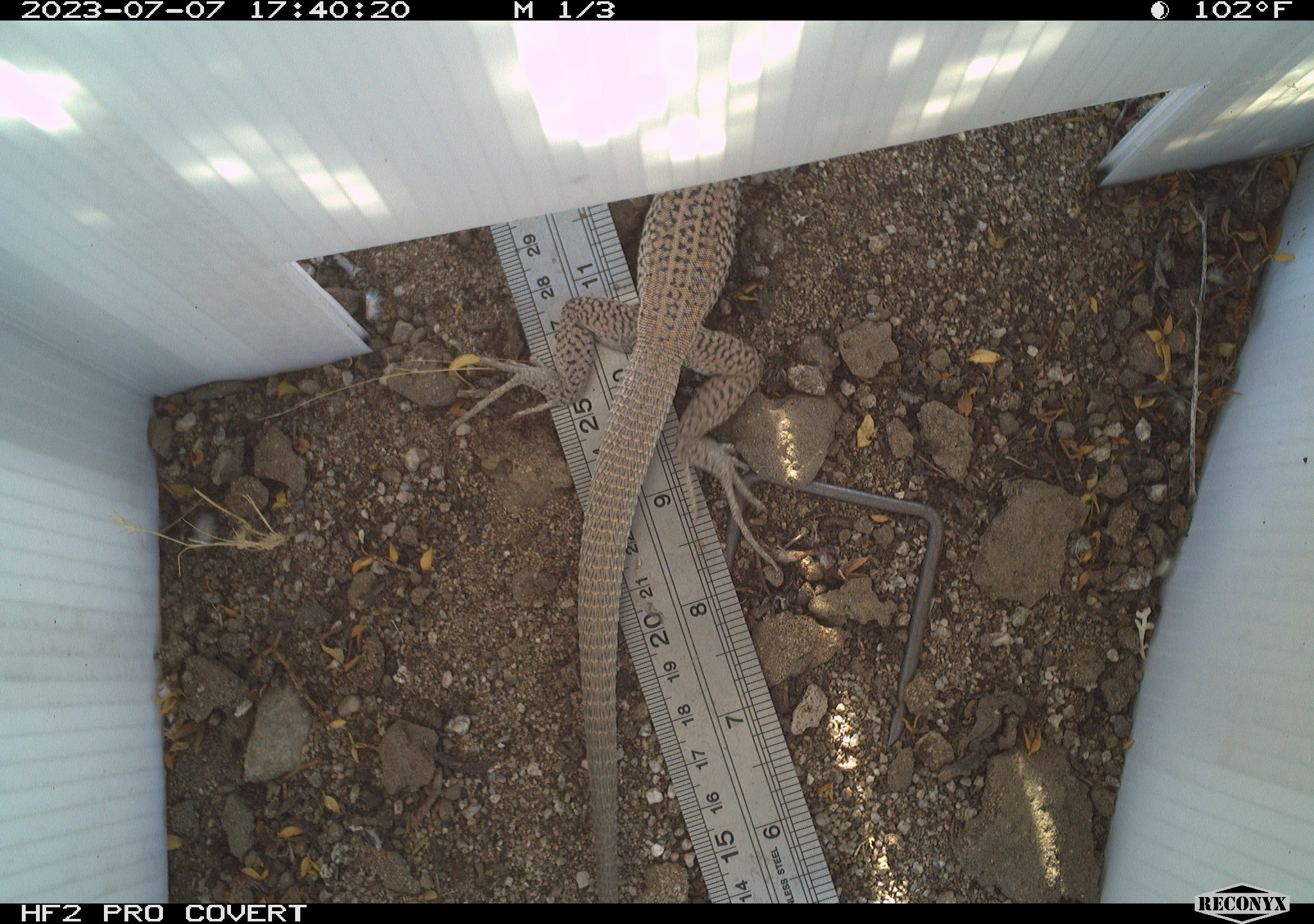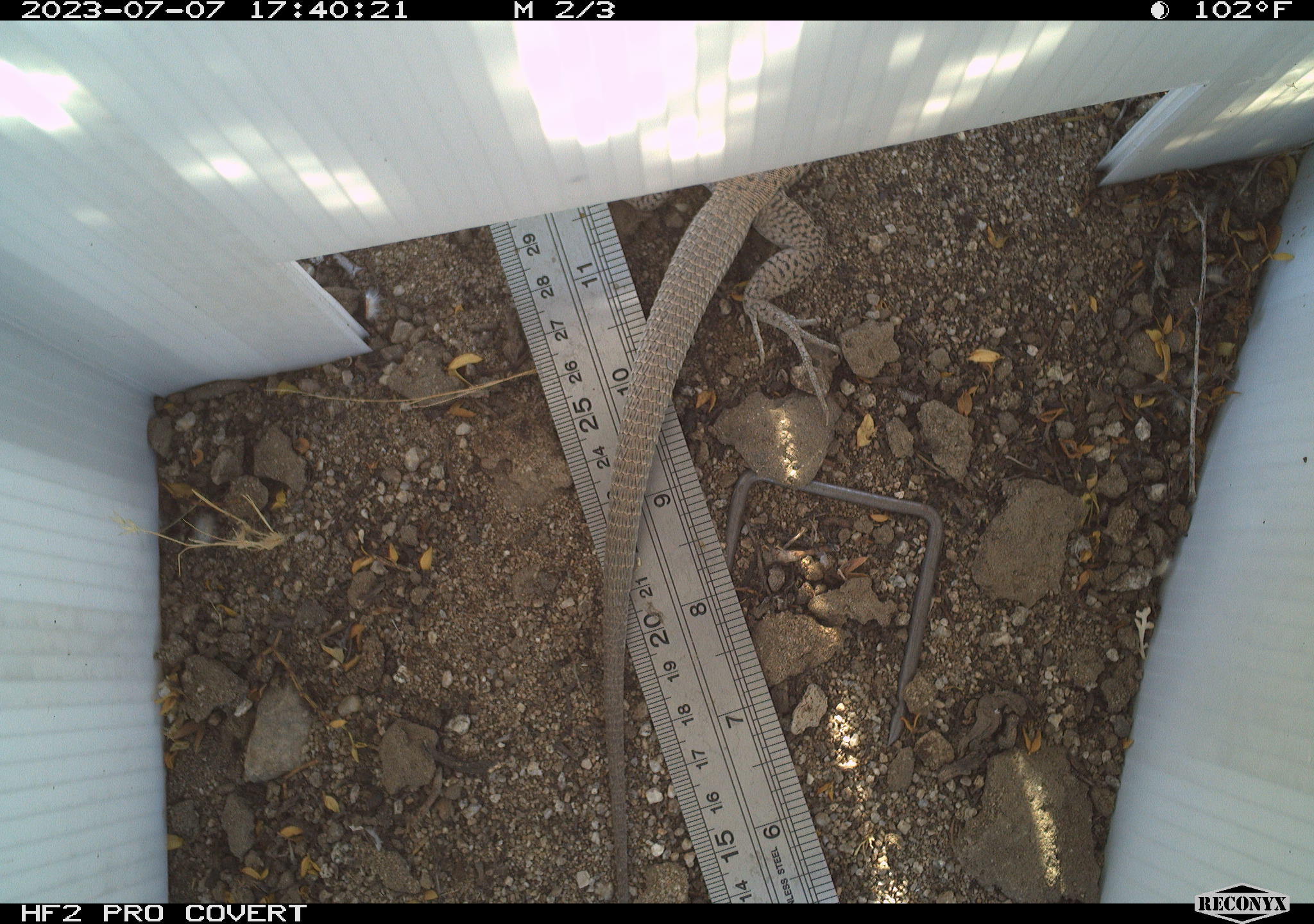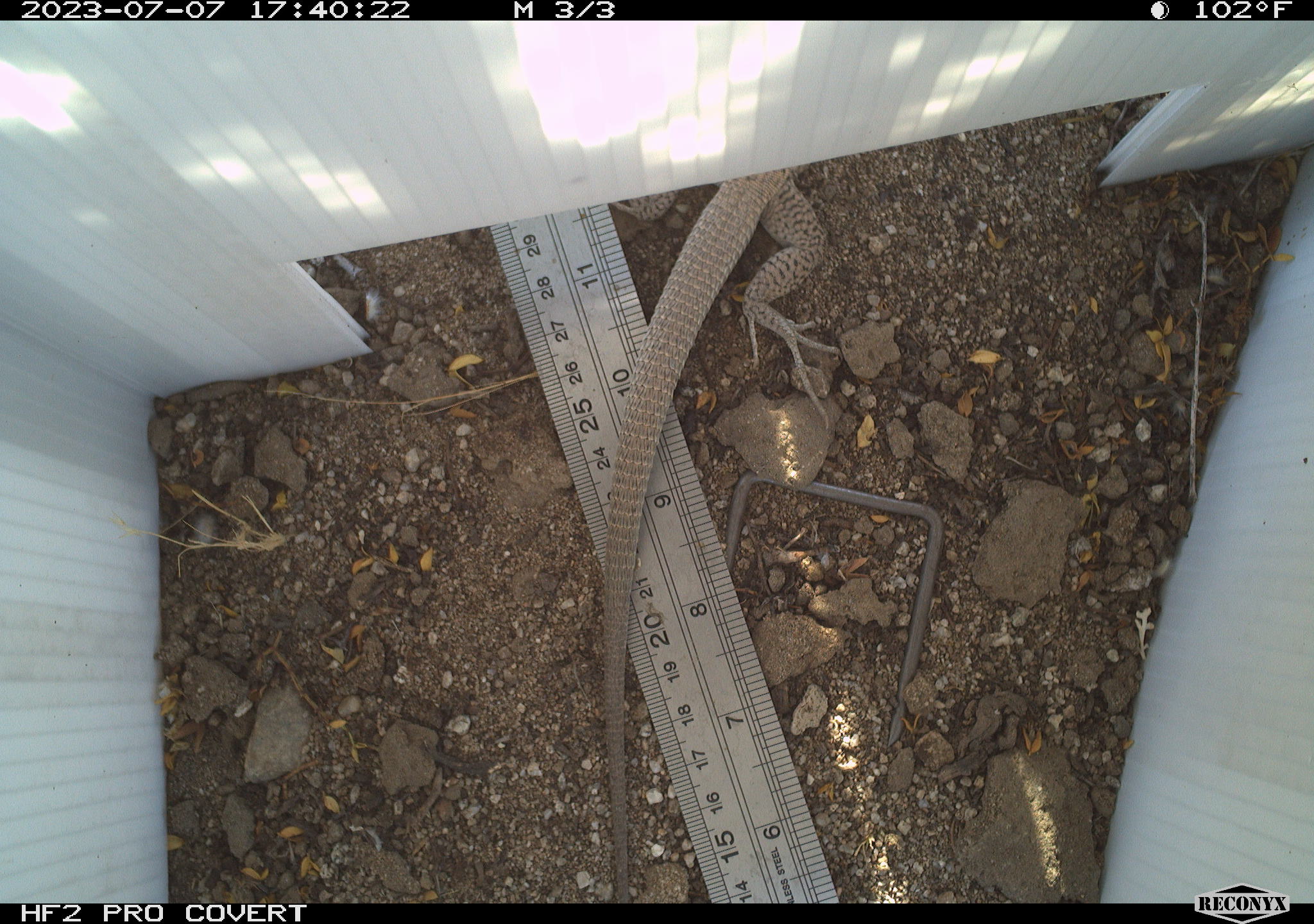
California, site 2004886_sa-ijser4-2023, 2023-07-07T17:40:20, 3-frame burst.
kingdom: Animalia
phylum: Chordata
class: Reptilia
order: Squamata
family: Teiidae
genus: Aspidoscelis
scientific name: Aspidoscelis tigris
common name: western whiptail